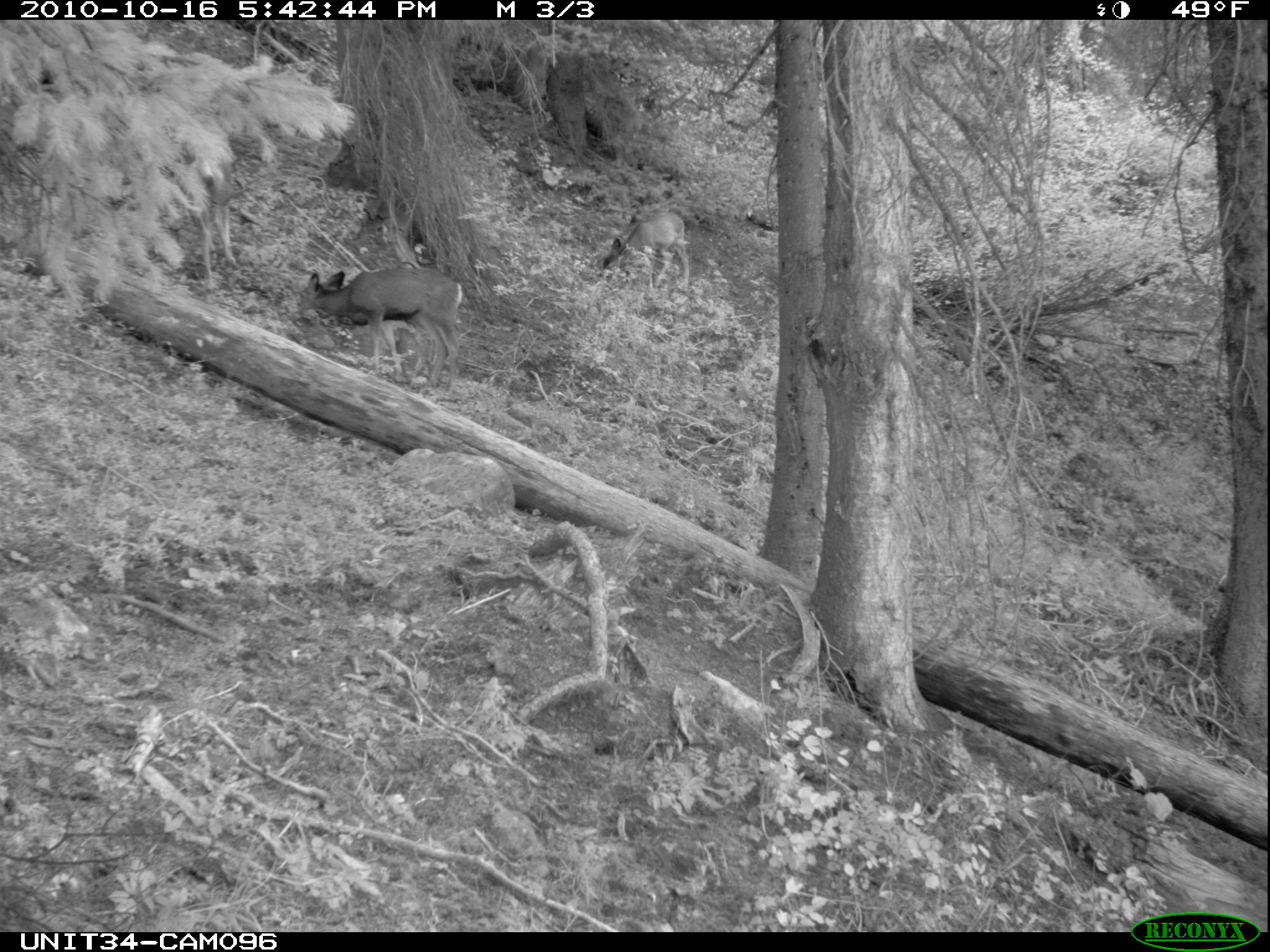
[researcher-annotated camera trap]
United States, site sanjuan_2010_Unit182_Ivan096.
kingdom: Animalia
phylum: Chordata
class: Mammalia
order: Artiodactyla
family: Cervidae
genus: Odocoileus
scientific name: Odocoileus hemionus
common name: mule deer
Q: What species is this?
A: Odocoileus hemionus (mule deer).